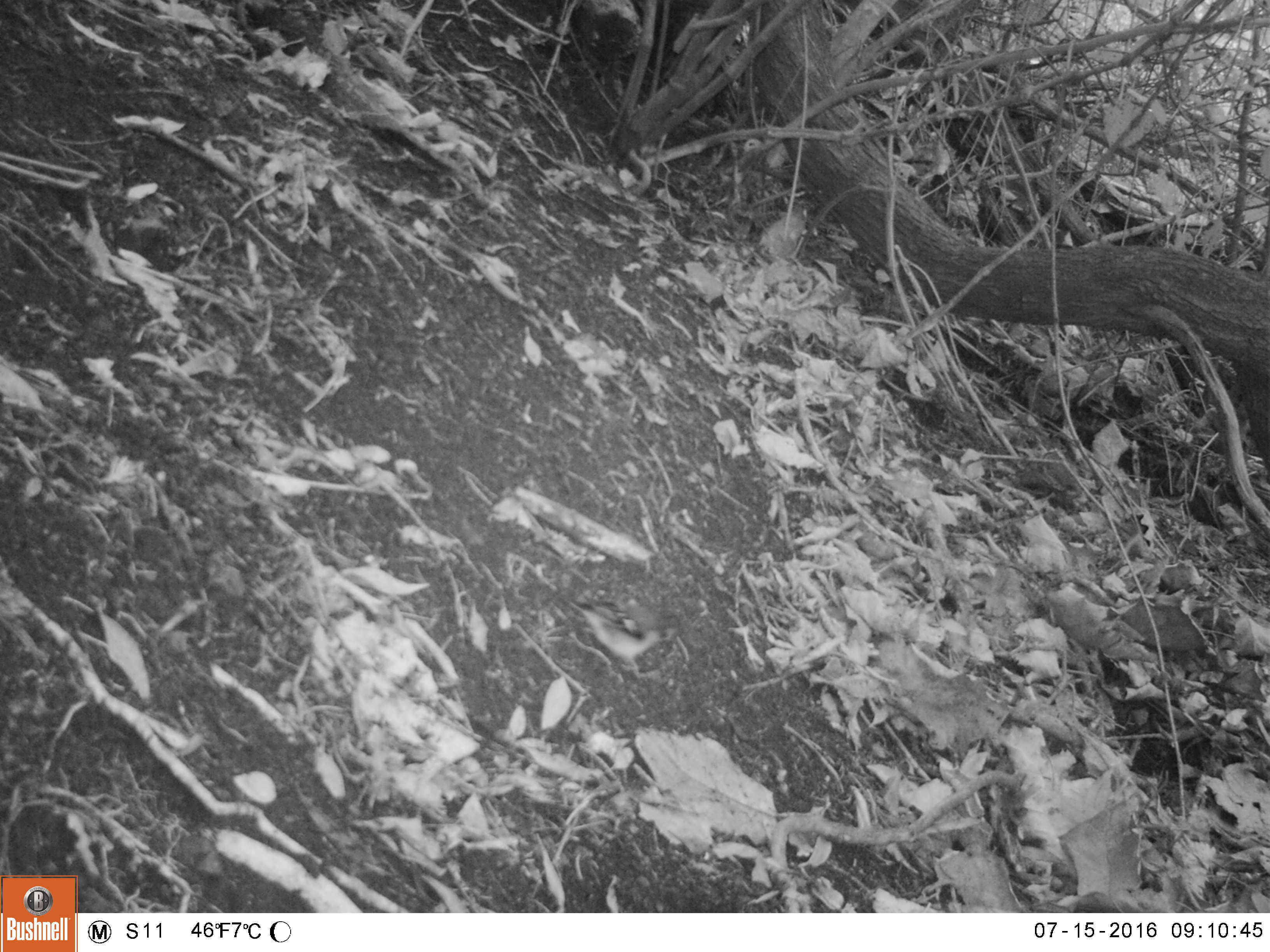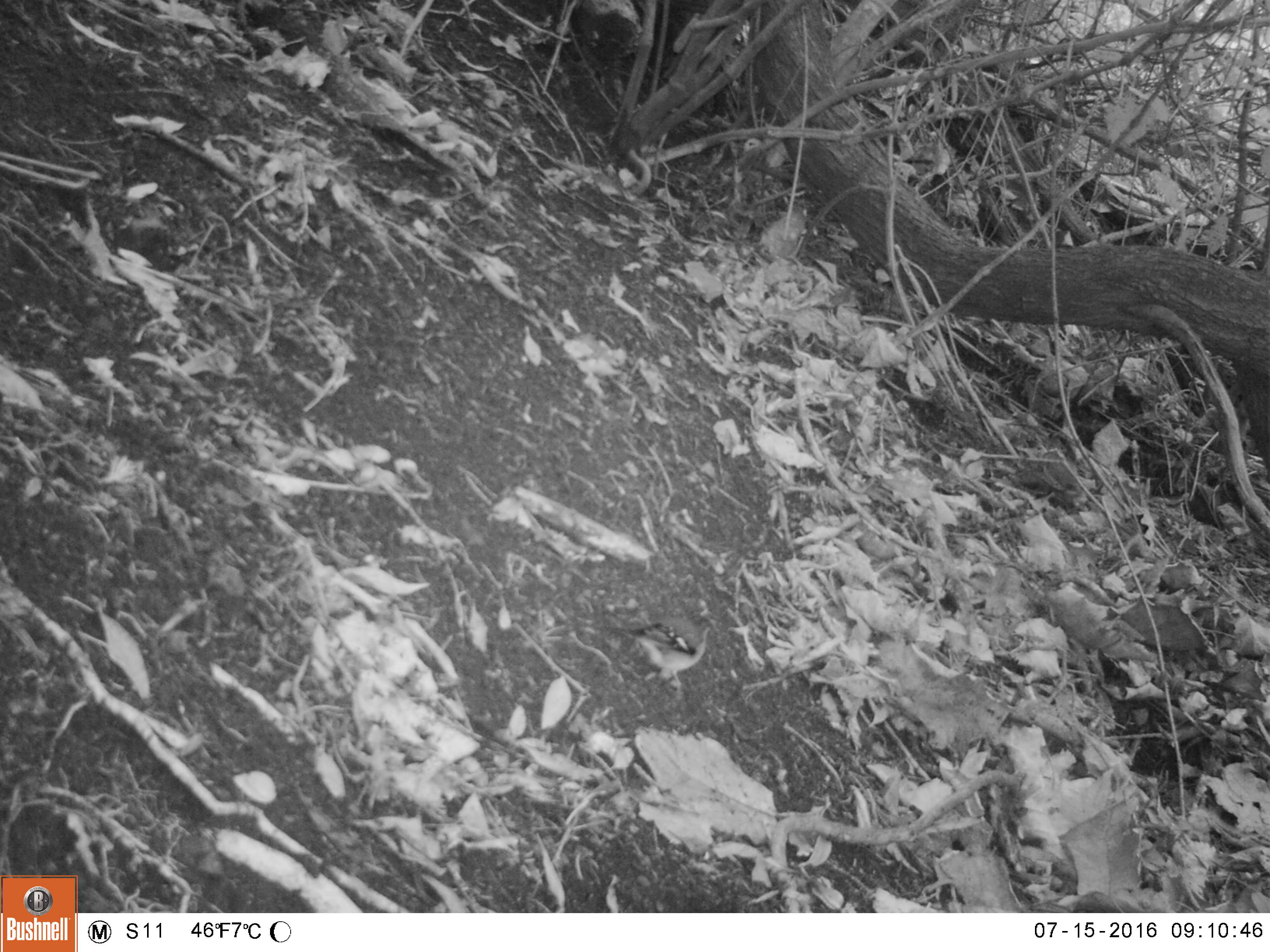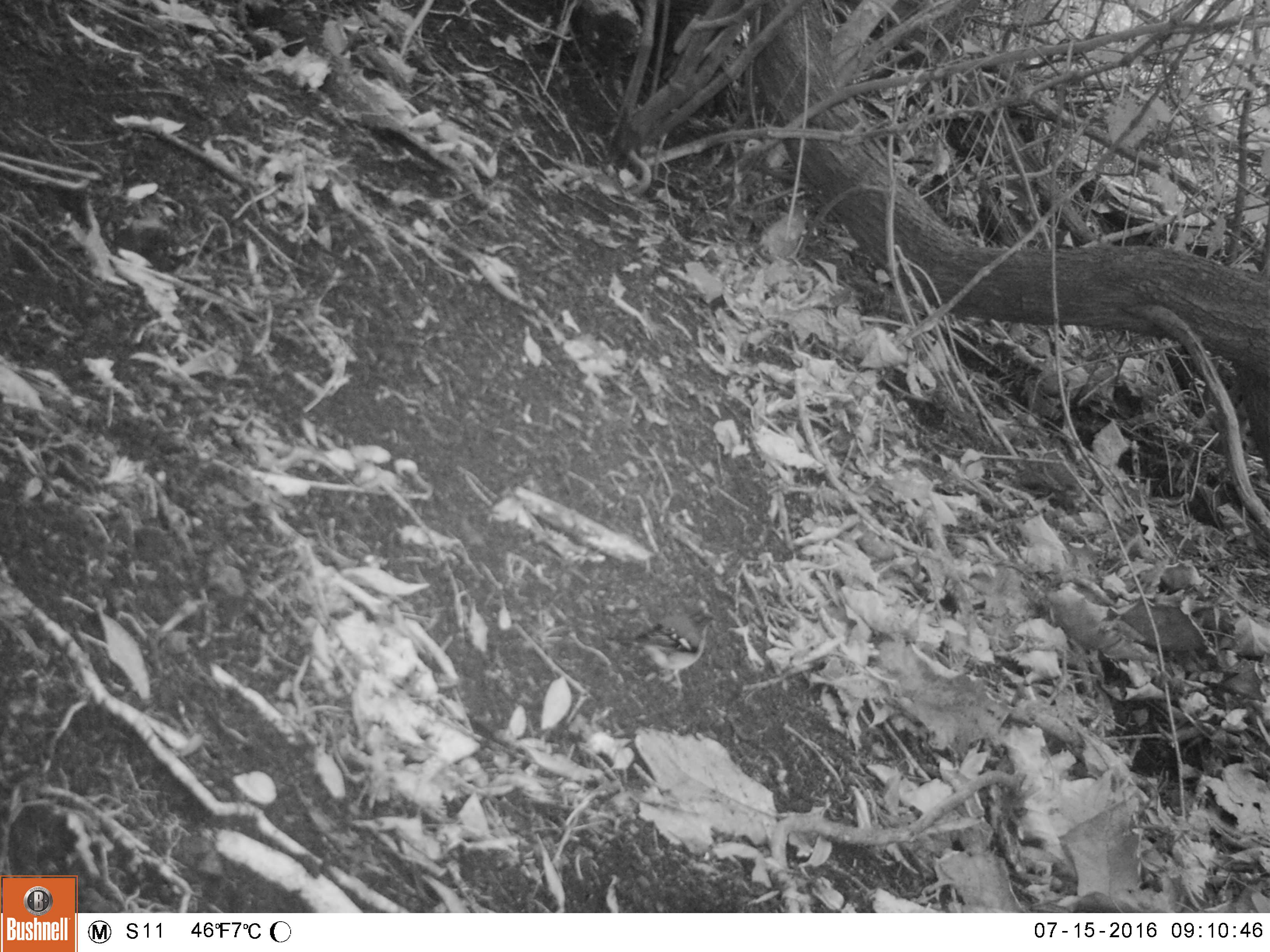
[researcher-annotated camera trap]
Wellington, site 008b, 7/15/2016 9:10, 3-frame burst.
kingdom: Animalia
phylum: Chordata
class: Aves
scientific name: Aves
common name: bird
Bird (Aves).